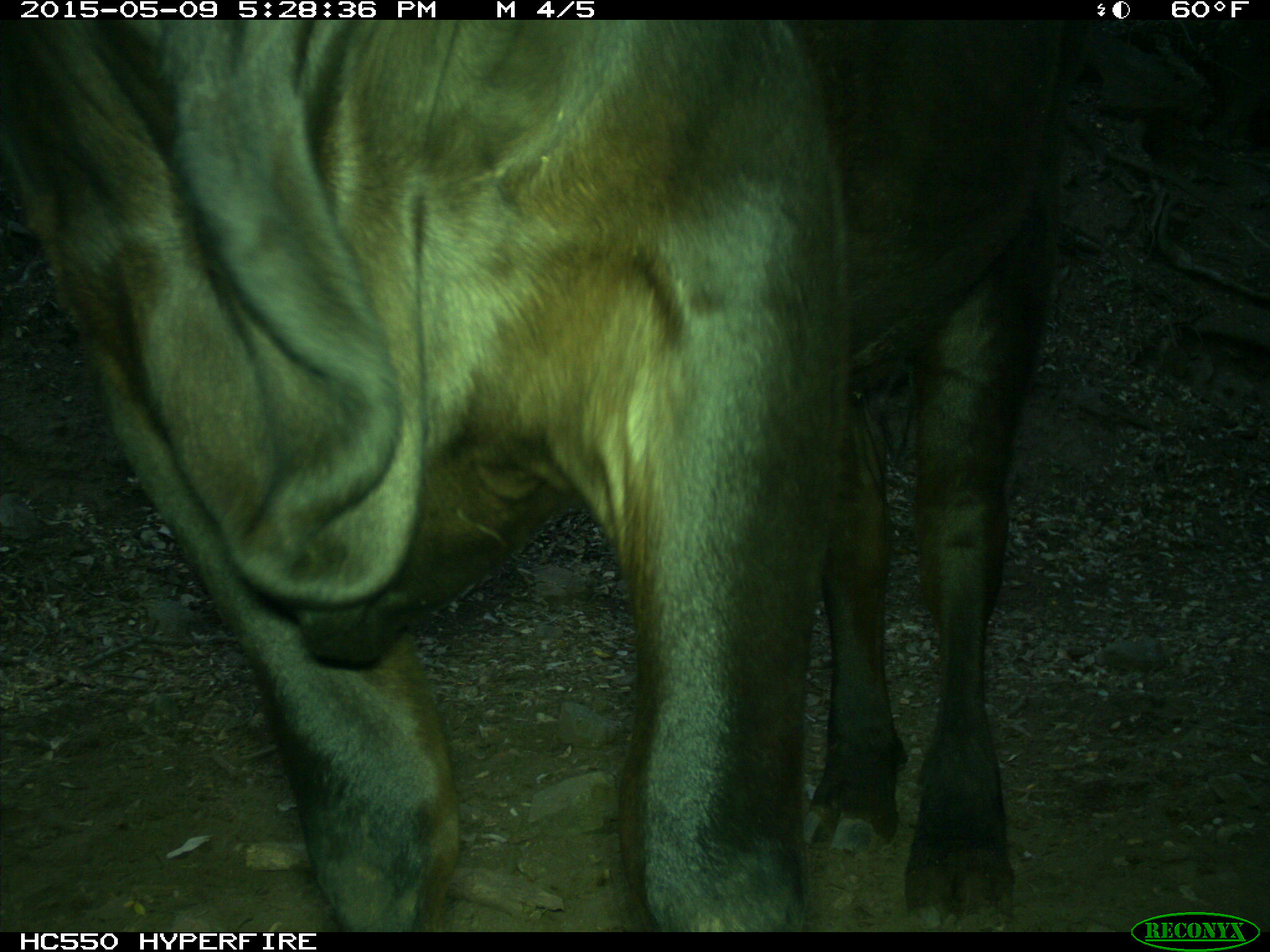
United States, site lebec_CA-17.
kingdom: Animalia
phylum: Chordata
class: Mammalia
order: Artiodactyla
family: Bovidae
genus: Bos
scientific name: Bos taurus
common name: domestic cow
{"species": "Bos taurus (domestic cow)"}